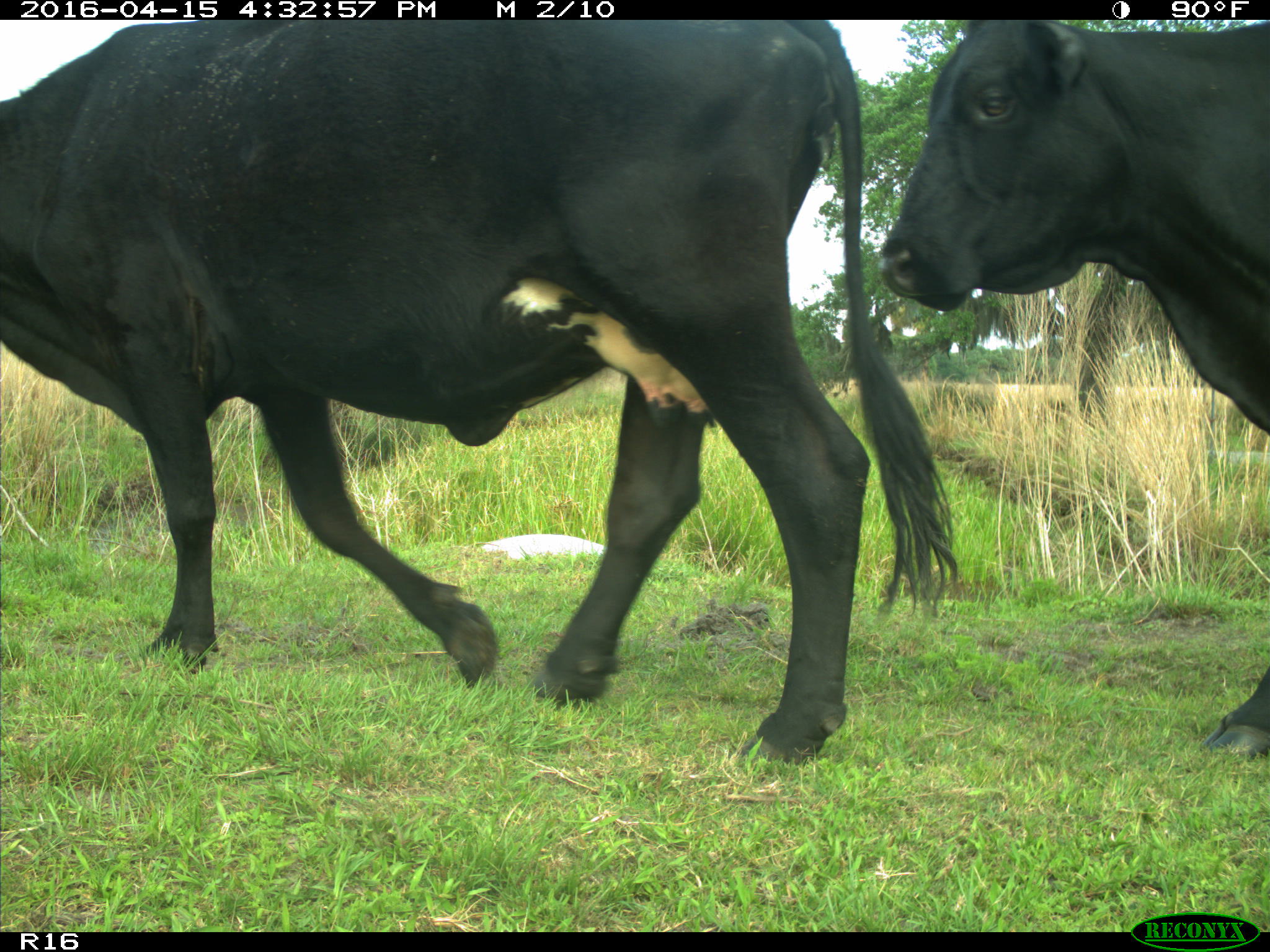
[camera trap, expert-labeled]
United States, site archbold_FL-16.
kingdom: Animalia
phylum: Chordata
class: Mammalia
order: Artiodactyla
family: Bovidae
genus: Bos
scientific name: Bos taurus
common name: domestic cow